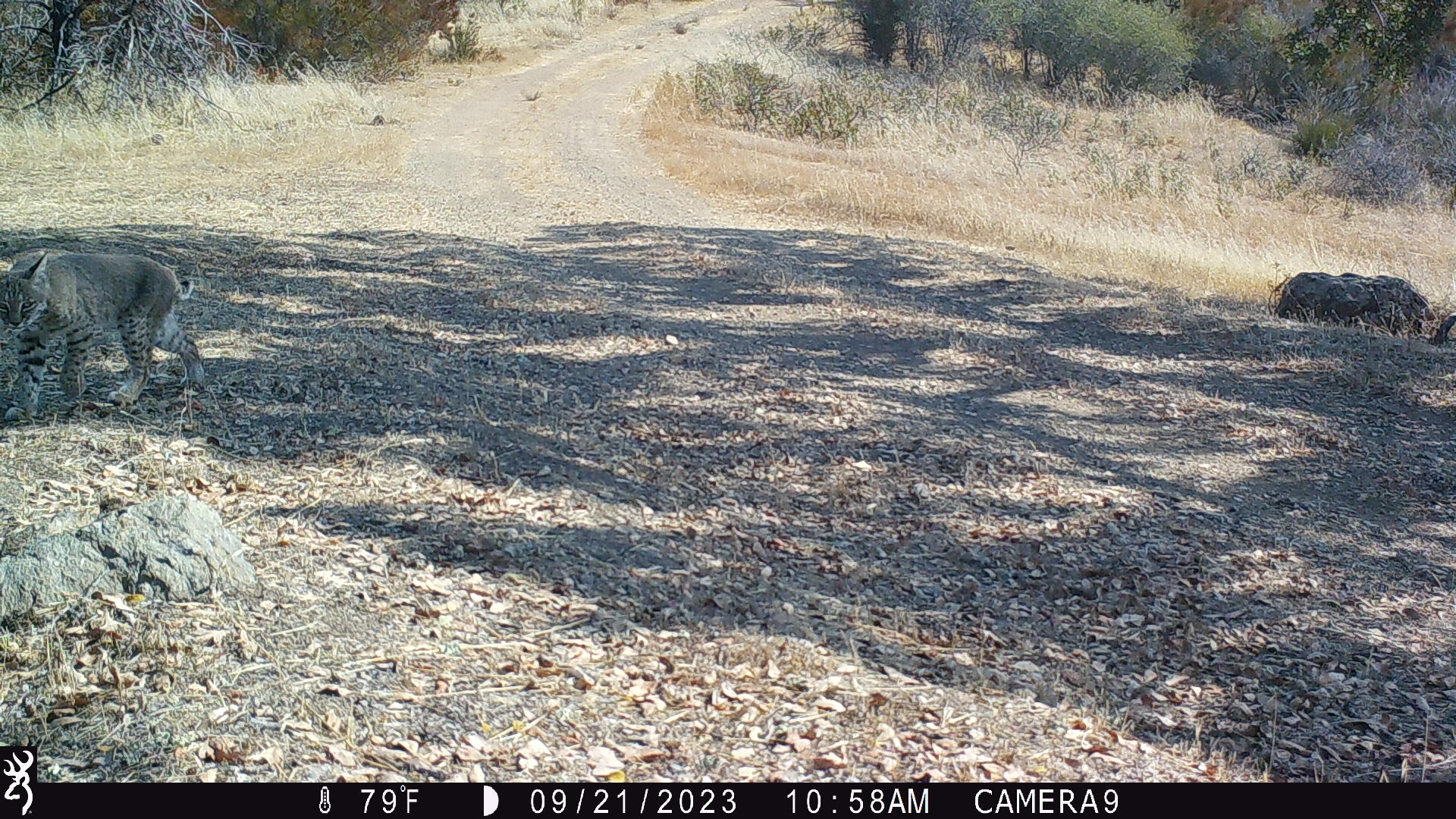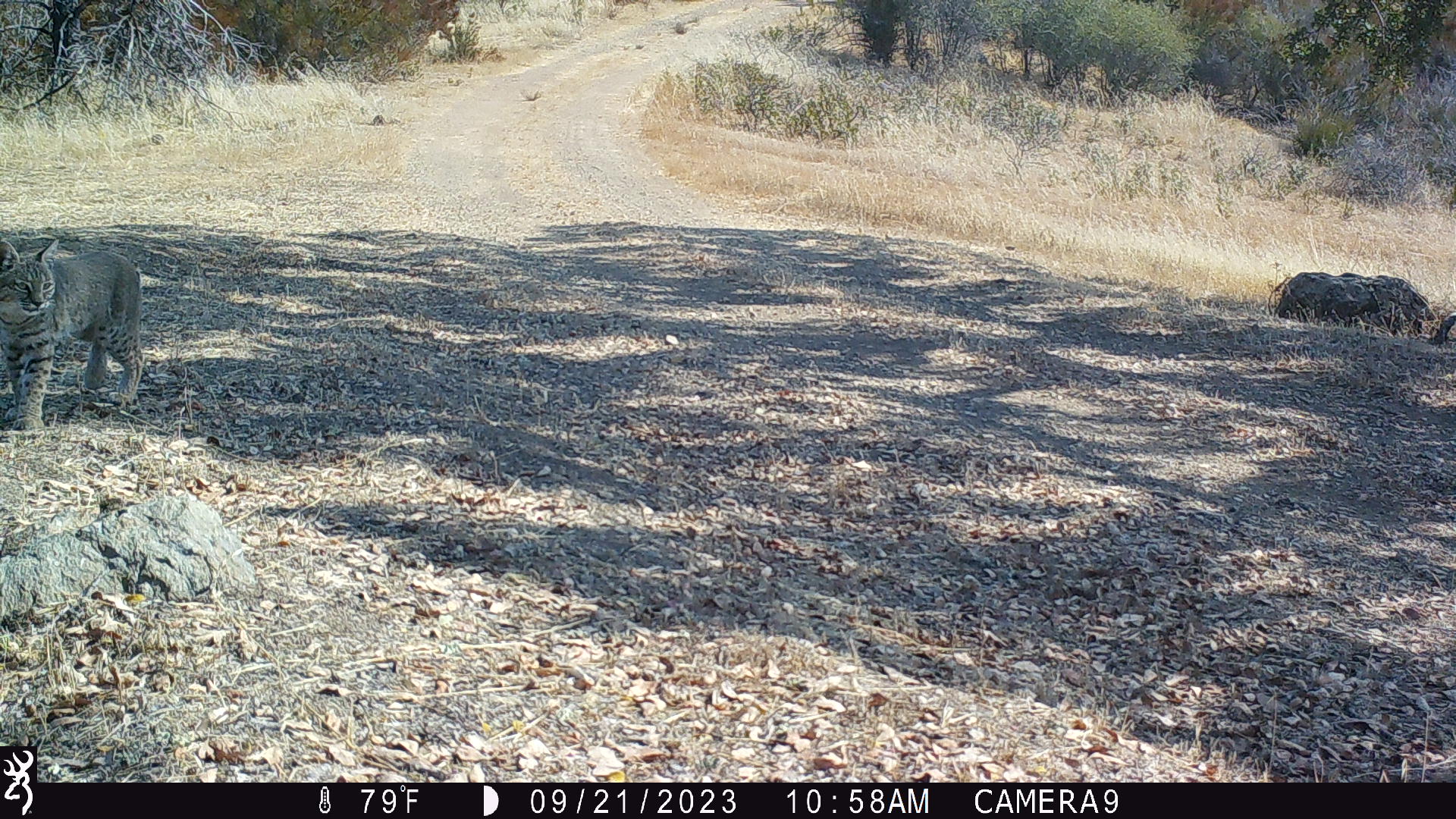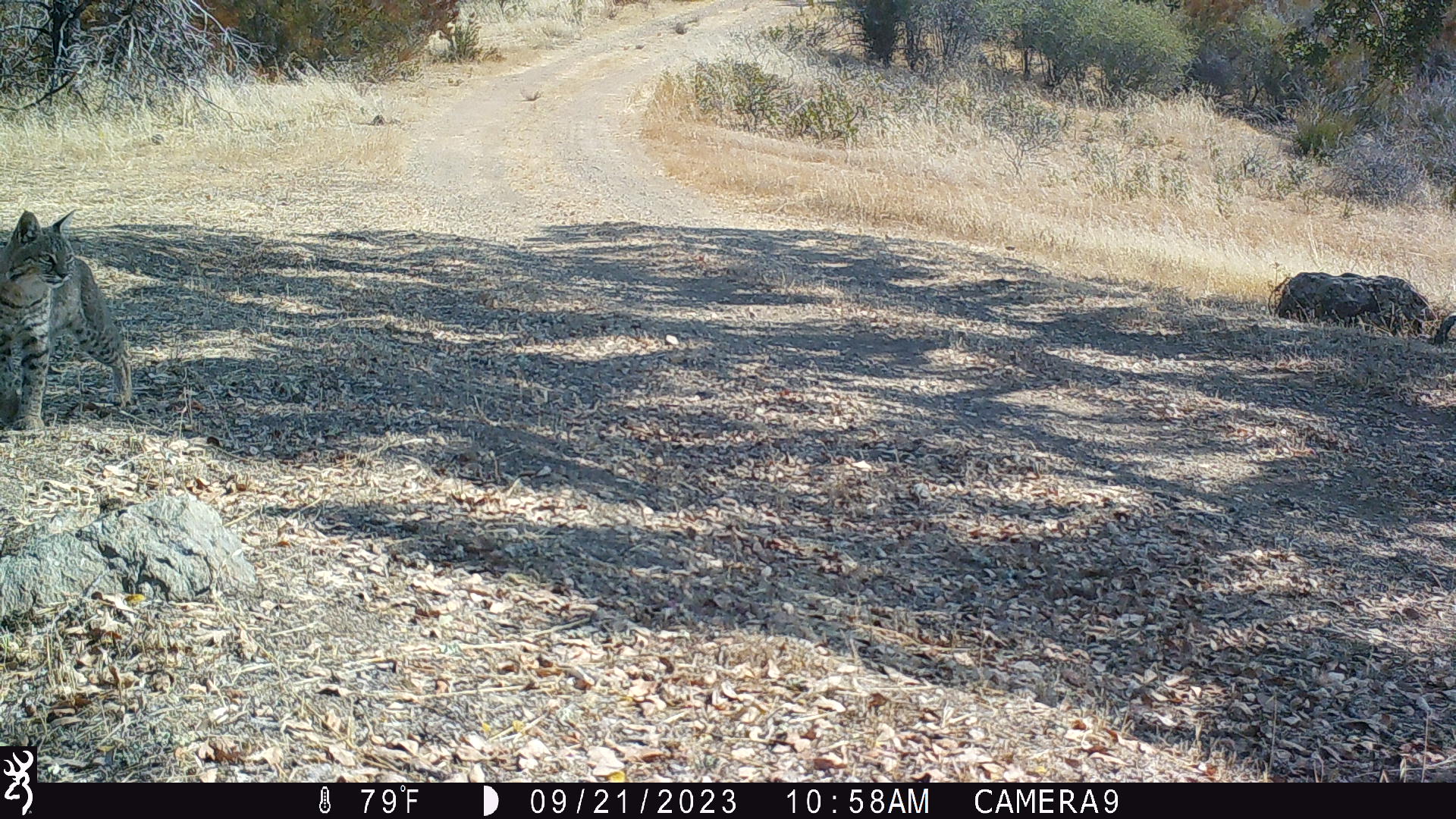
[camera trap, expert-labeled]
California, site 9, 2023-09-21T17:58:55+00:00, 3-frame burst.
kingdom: Animalia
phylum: Chordata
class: Mammalia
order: Carnivora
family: Felidae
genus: Lynx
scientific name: Lynx rufus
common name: bobcat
Bobcat (Lynx rufus).